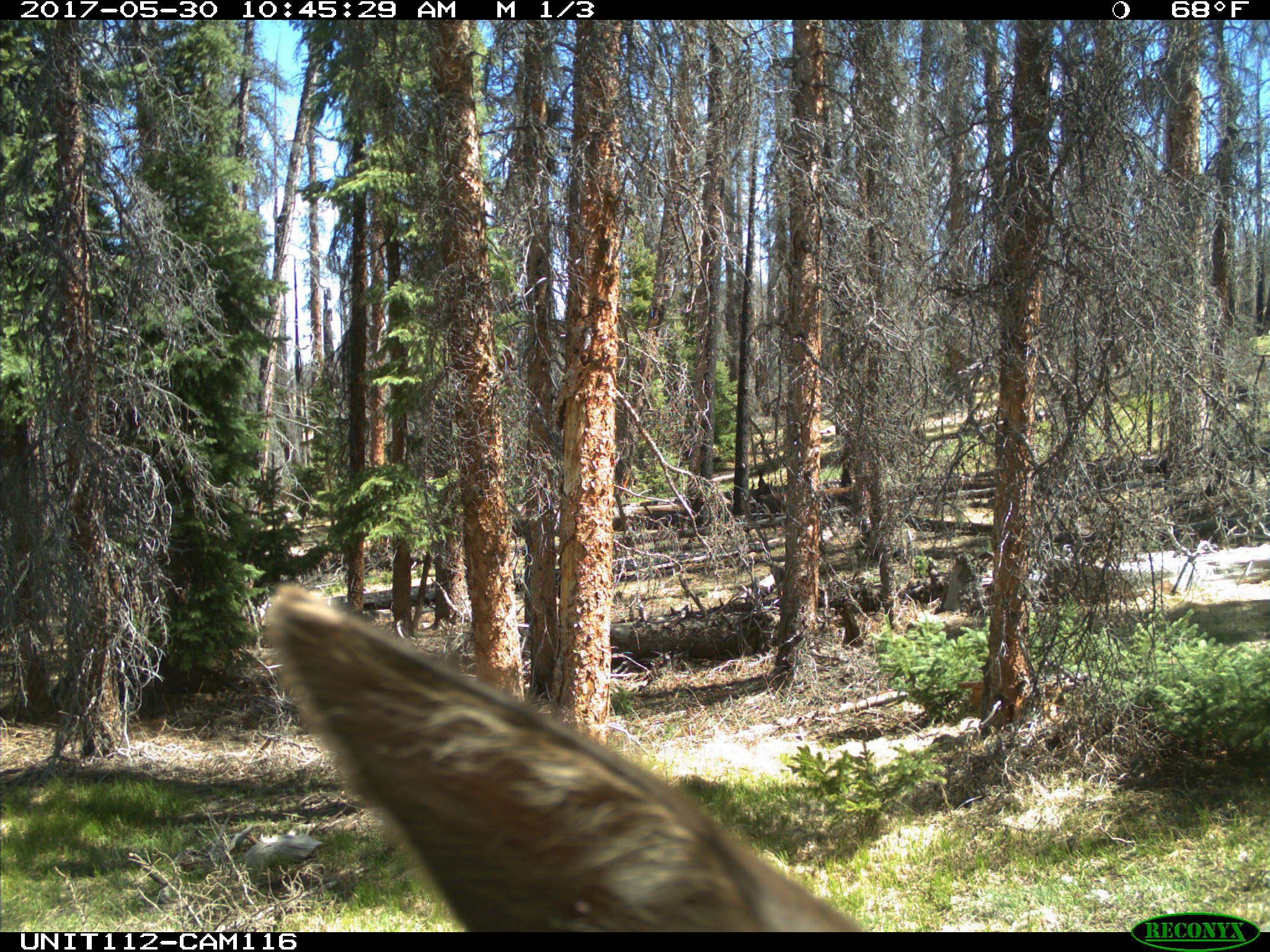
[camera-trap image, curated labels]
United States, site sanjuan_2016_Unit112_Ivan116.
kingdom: Animalia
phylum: Chordata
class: Mammalia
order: Artiodactyla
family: Cervidae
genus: Cervus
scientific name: Cervus elaphus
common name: red deer